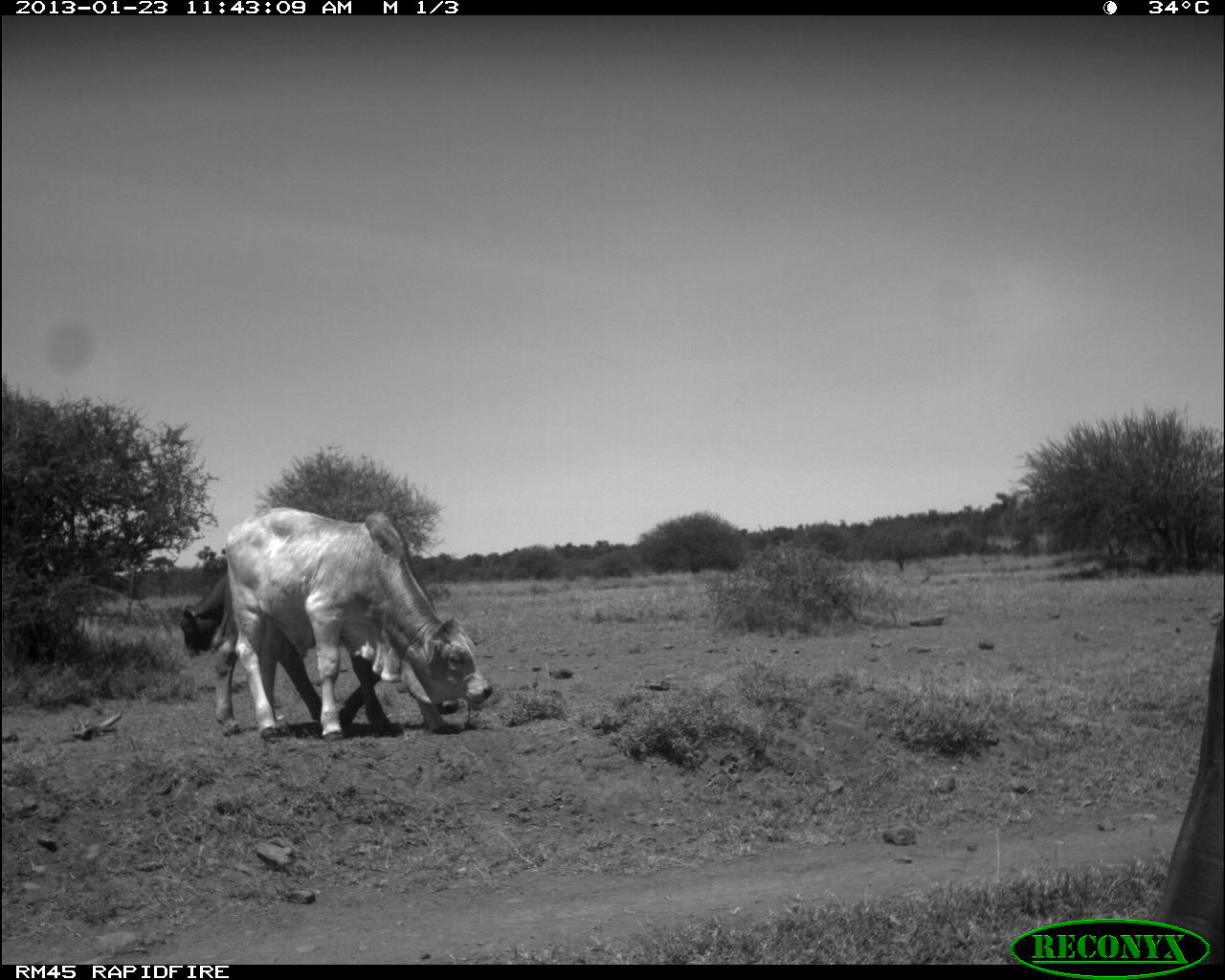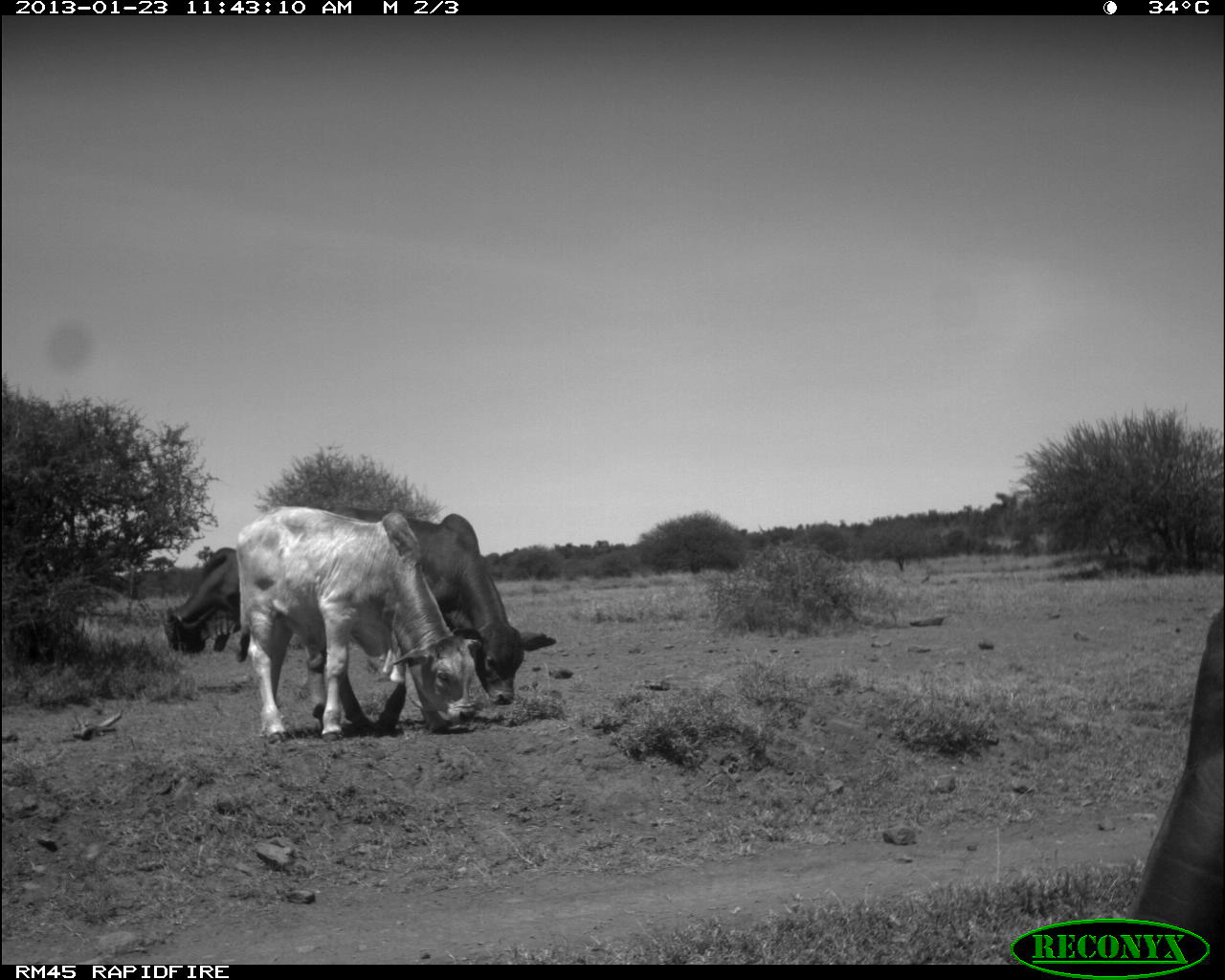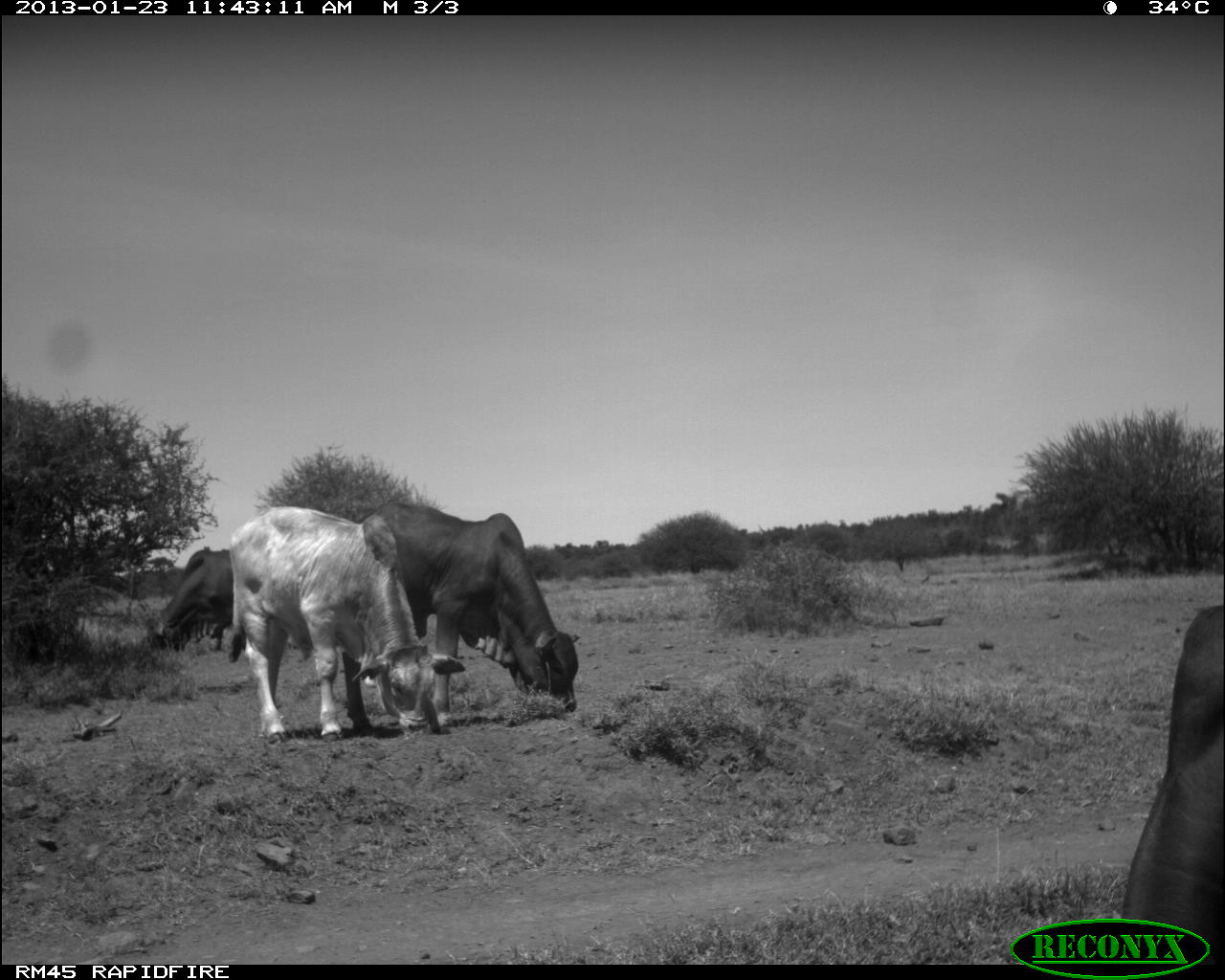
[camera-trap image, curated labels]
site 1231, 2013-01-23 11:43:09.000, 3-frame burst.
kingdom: Animalia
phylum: Chordata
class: Mammalia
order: Artiodactyla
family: Bovidae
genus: Bos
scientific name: Bos taurus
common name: domestic cattle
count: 5